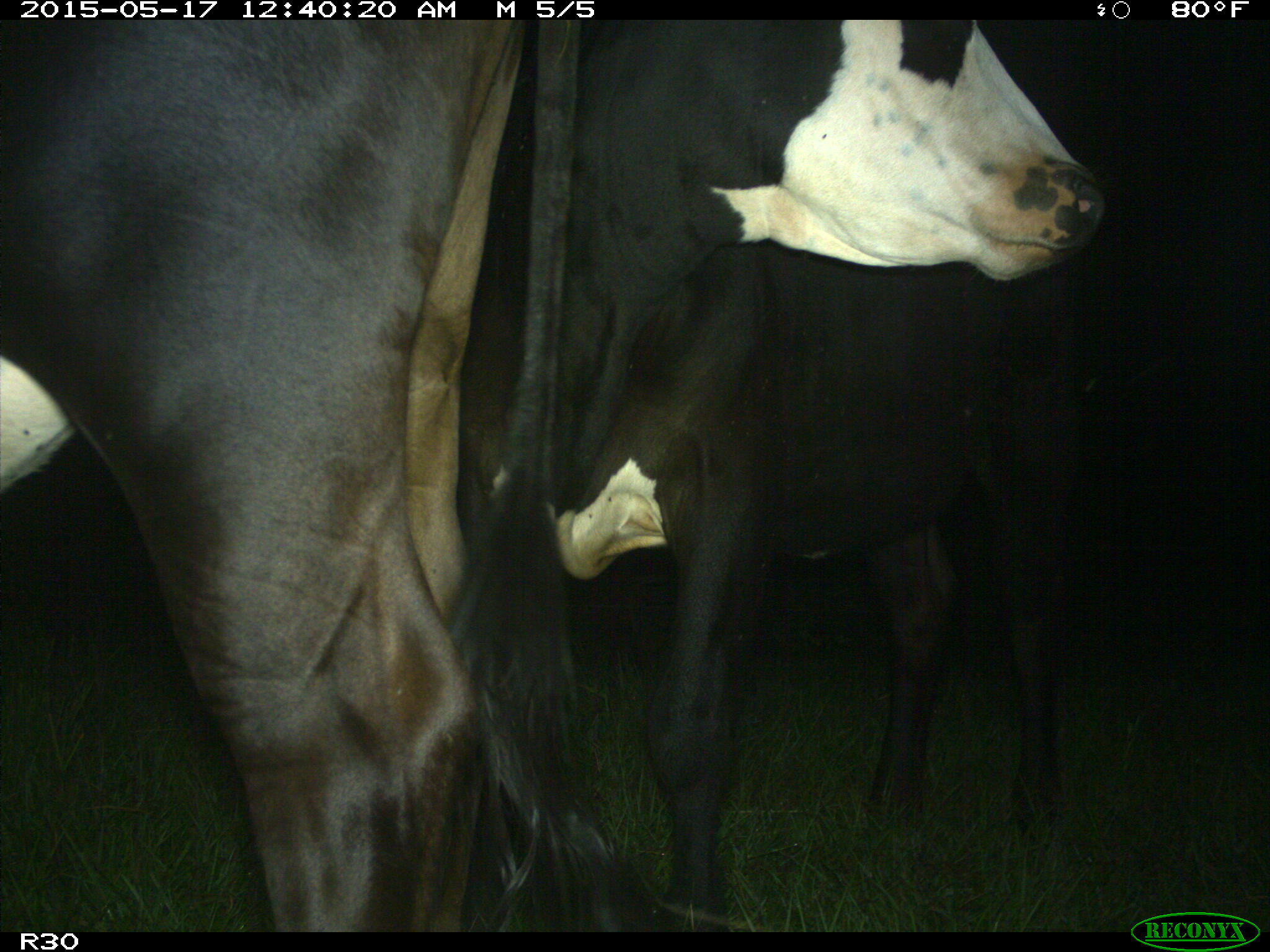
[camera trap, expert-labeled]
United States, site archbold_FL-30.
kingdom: Animalia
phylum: Chordata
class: Mammalia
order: Artiodactyla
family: Bovidae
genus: Bos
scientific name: Bos taurus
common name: domestic cow